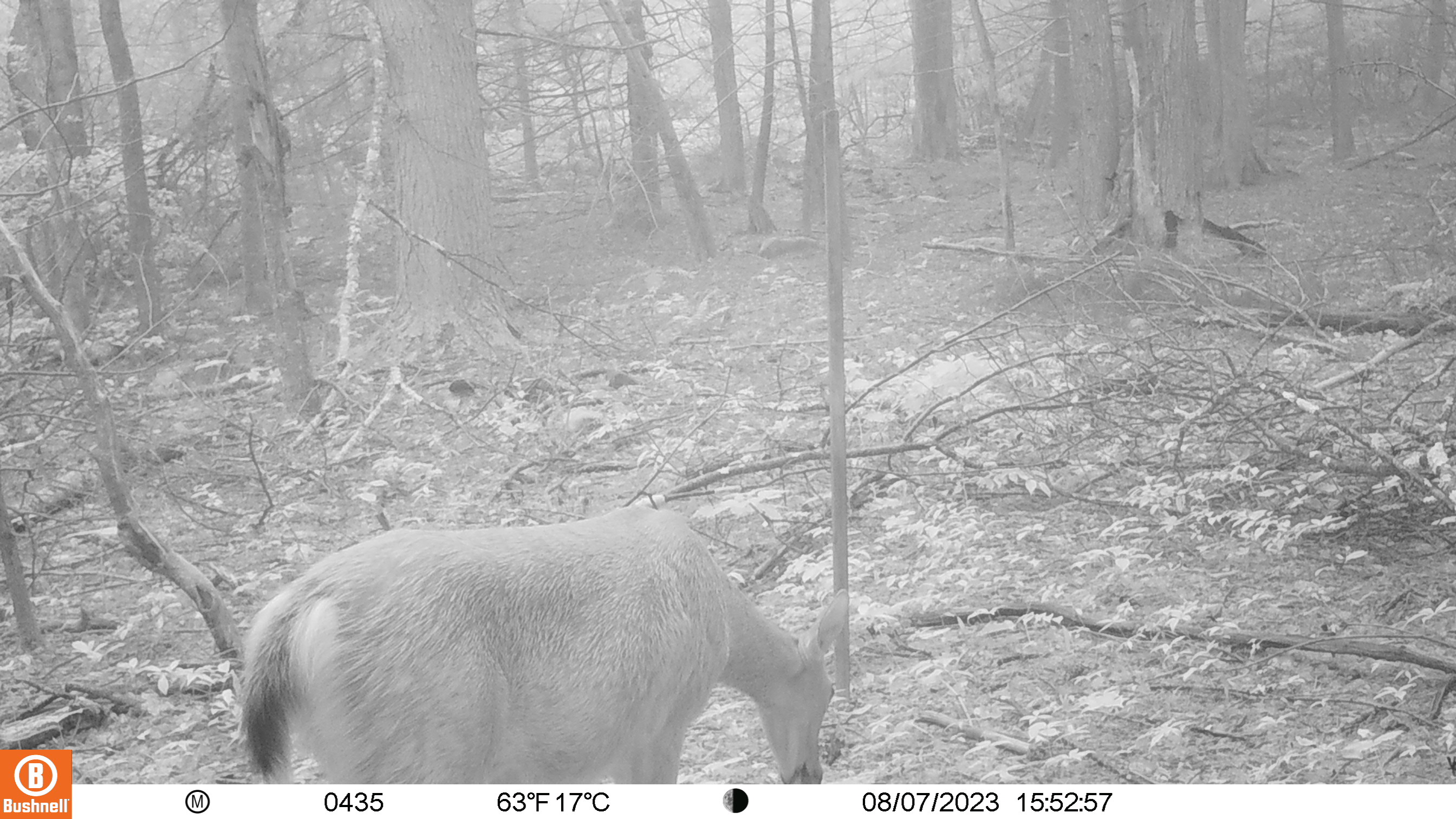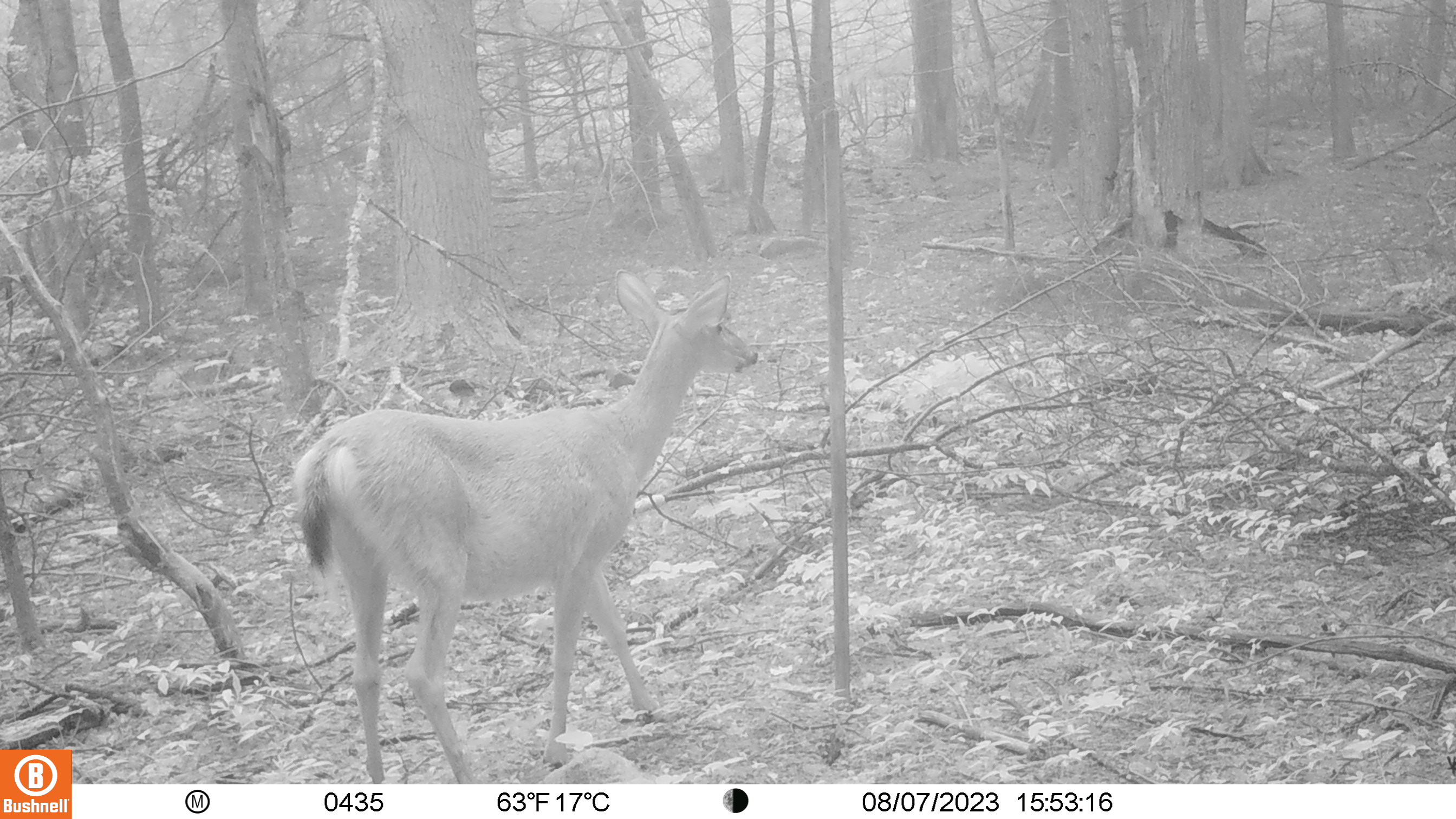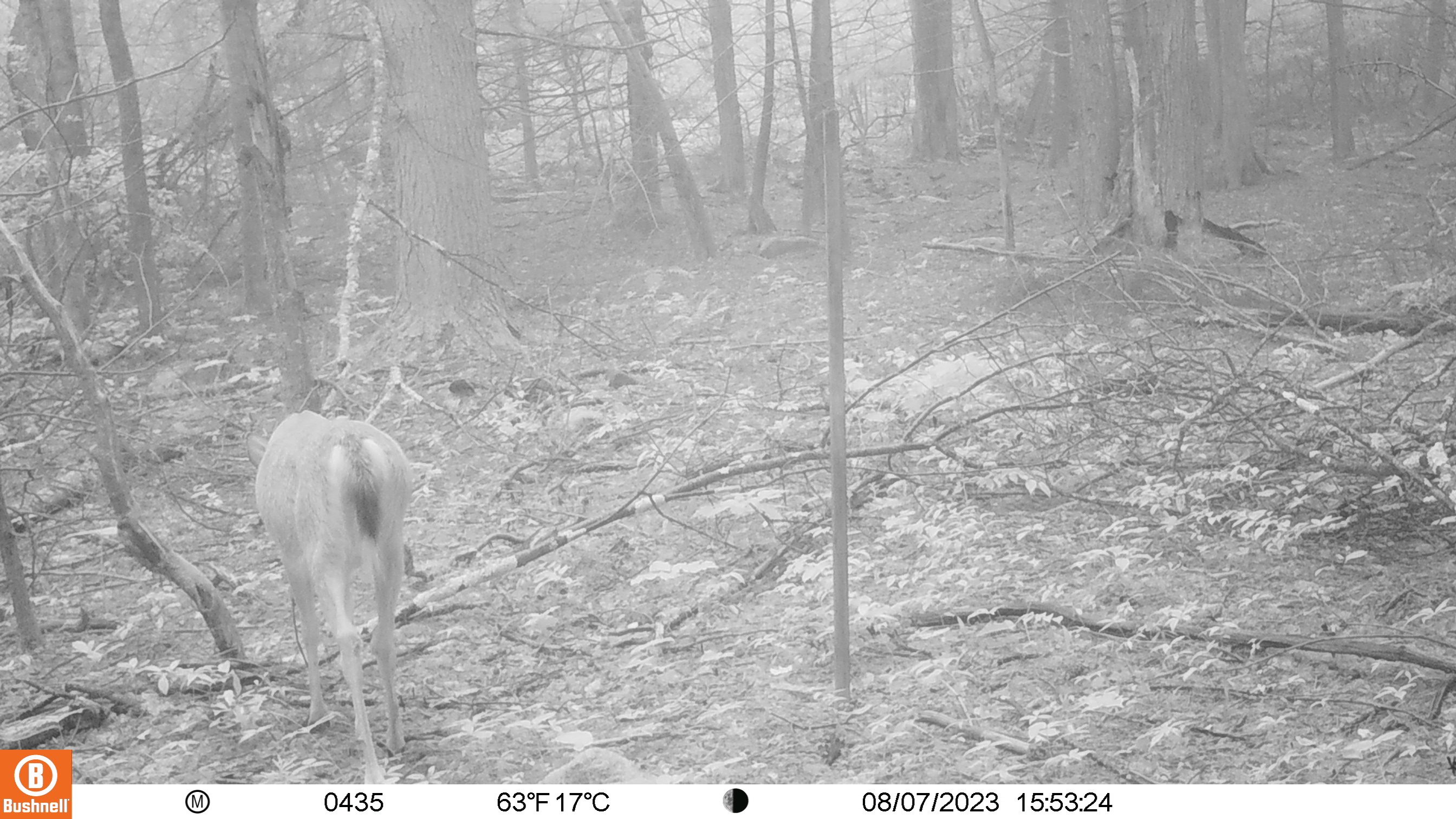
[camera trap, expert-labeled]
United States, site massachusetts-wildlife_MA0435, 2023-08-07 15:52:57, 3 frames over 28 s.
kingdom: Animalia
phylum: Chordata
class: Mammalia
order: Artiodactyla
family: Cervidae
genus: Odocoileus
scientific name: Odocoileus virginianus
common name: white-tailed deer